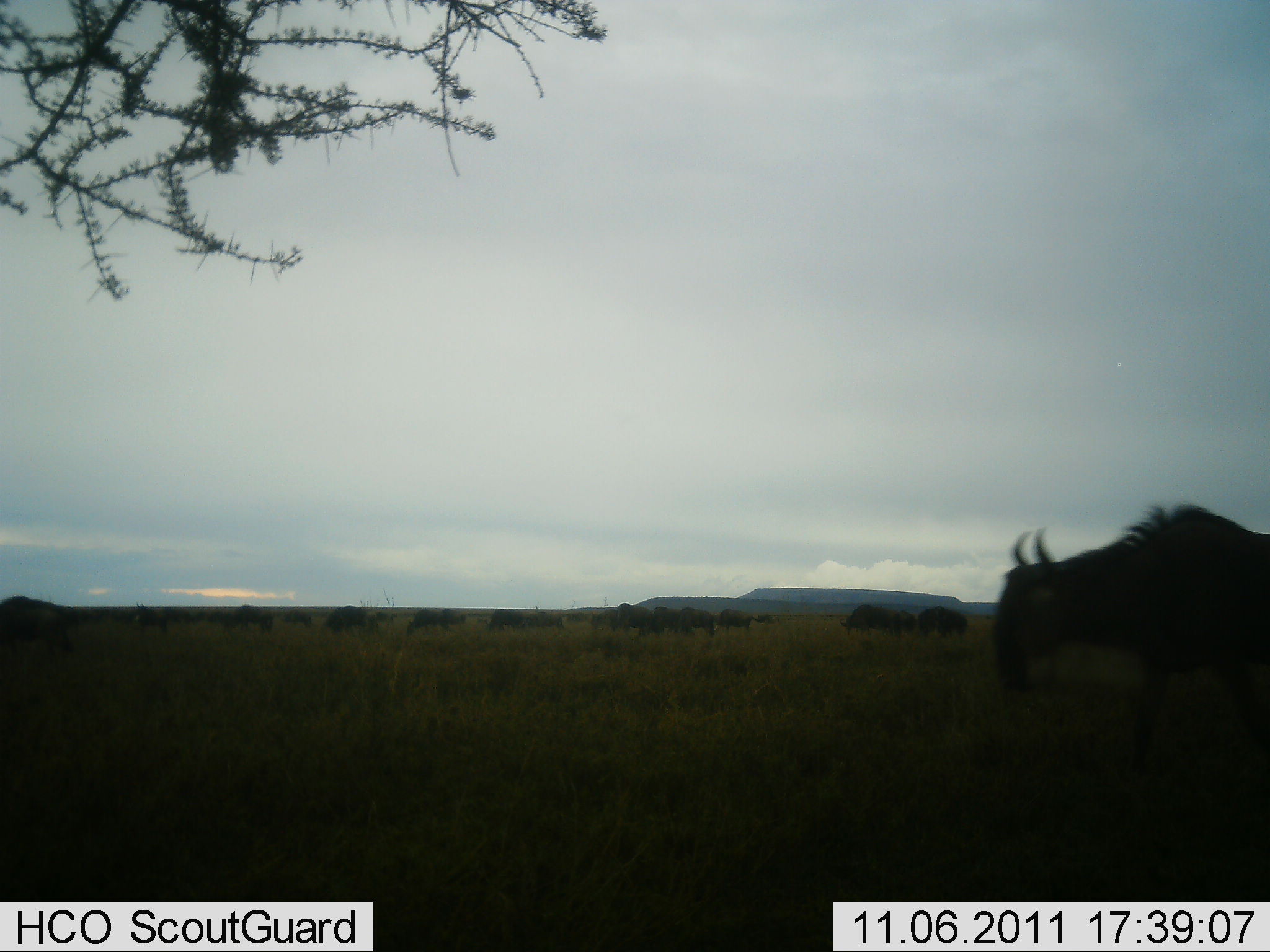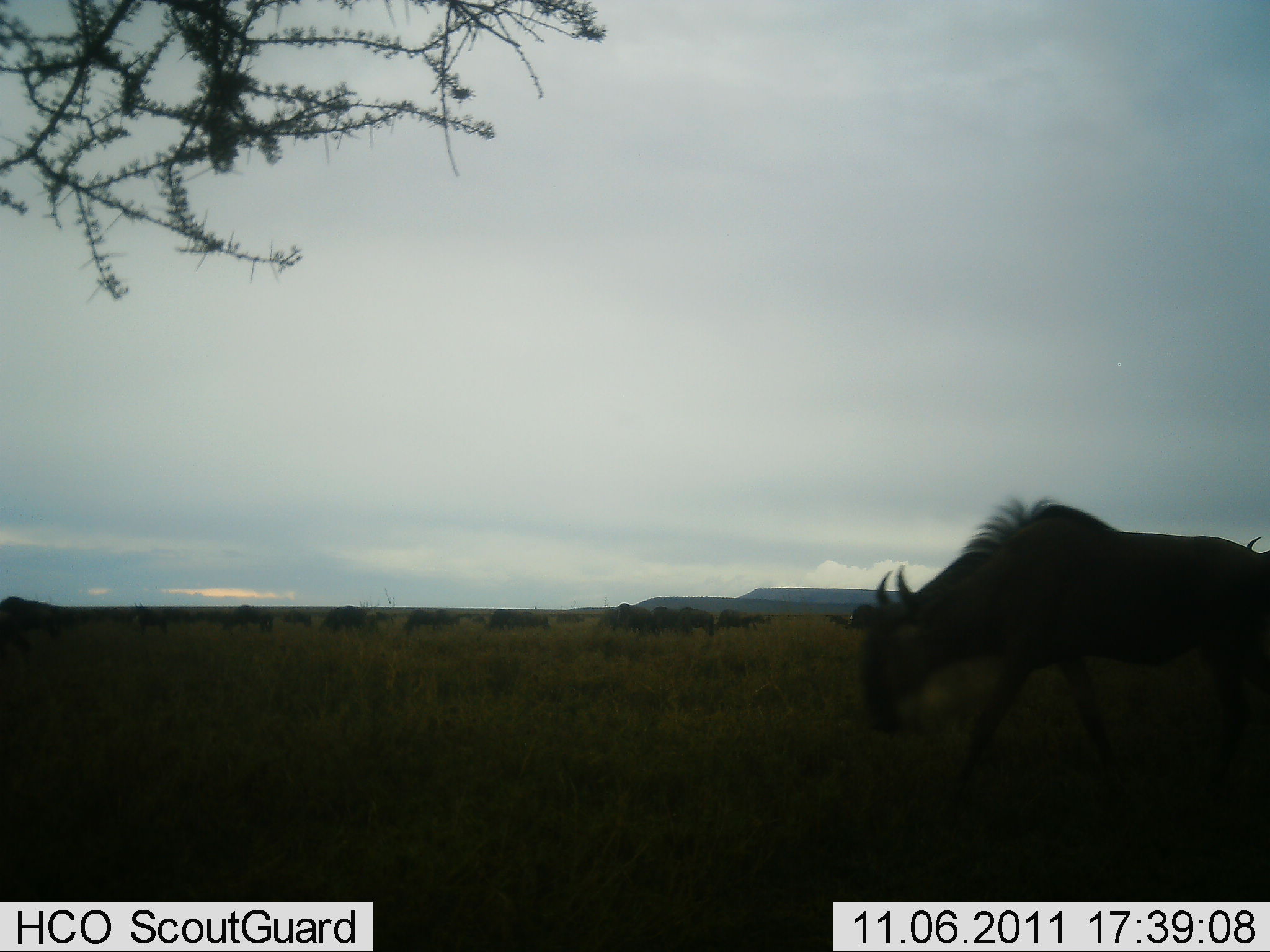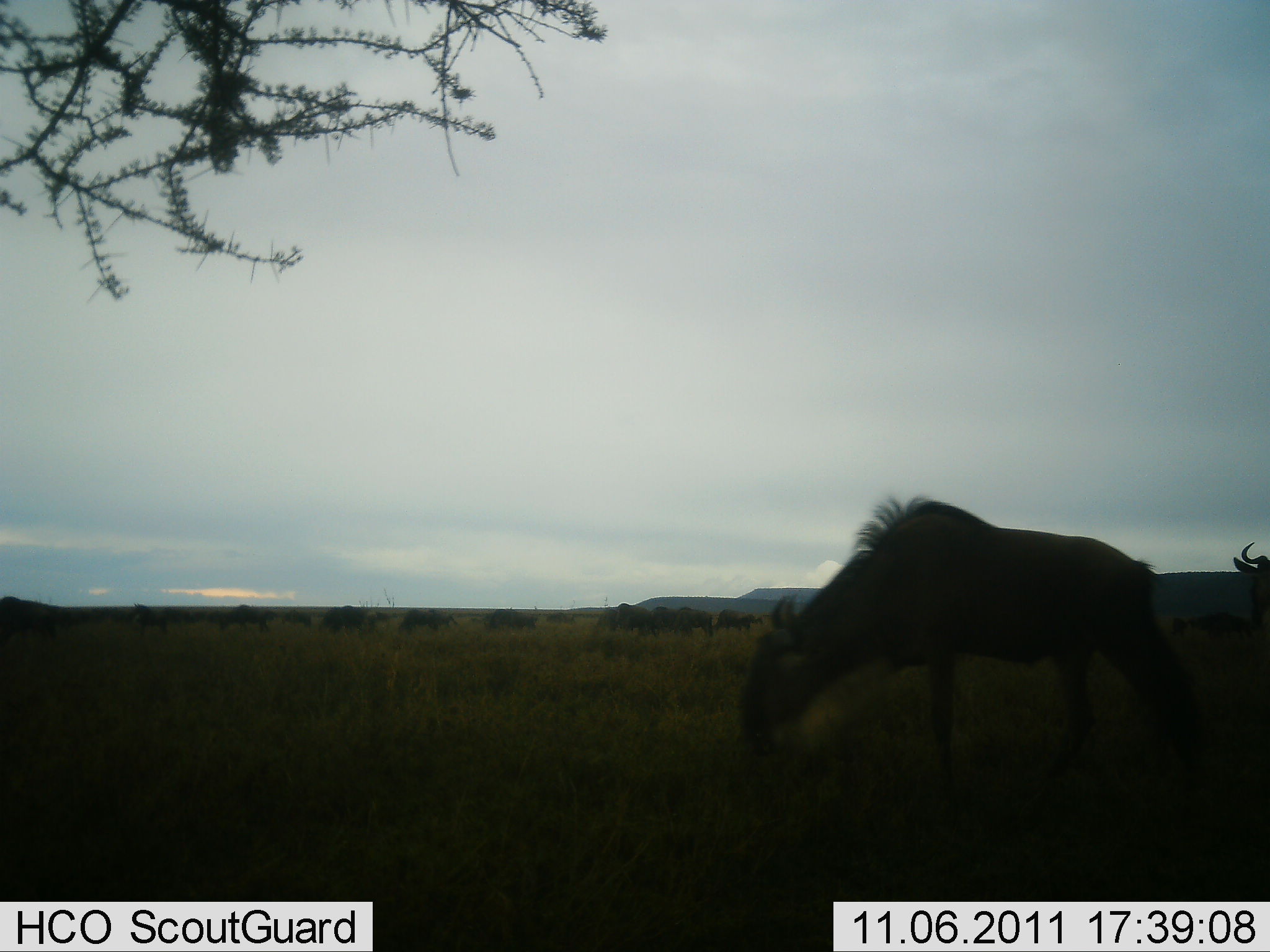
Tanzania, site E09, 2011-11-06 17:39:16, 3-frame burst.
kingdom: Animalia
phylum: Chordata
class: Mammalia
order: Artiodactyla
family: Bovidae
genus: Connochaetes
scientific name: Connochaetes taurinus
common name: blue wildebeest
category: wildebeest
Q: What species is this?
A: Wildebeest (blue wildebeest) (Connochaetes taurinus).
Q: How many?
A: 11-50.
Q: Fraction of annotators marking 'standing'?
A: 31%.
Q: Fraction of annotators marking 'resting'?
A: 0%.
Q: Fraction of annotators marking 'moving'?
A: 69%.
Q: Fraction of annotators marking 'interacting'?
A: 0%.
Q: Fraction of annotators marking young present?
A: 0%.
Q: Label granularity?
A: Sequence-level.